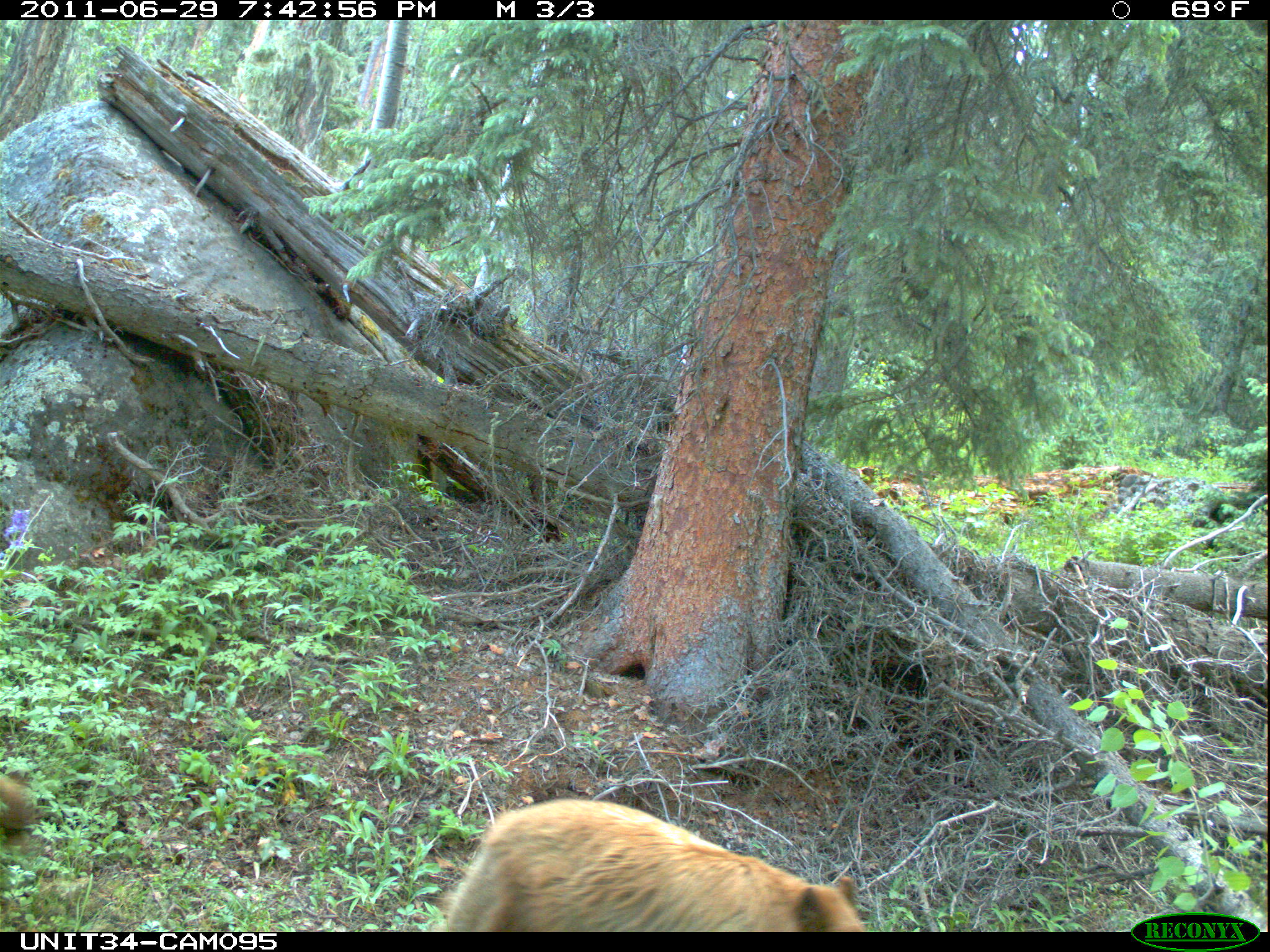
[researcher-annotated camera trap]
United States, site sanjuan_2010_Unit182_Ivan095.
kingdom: Animalia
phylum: Chordata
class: Mammalia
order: Carnivora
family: Ursidae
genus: Ursus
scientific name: Ursus americanus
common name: american black bear